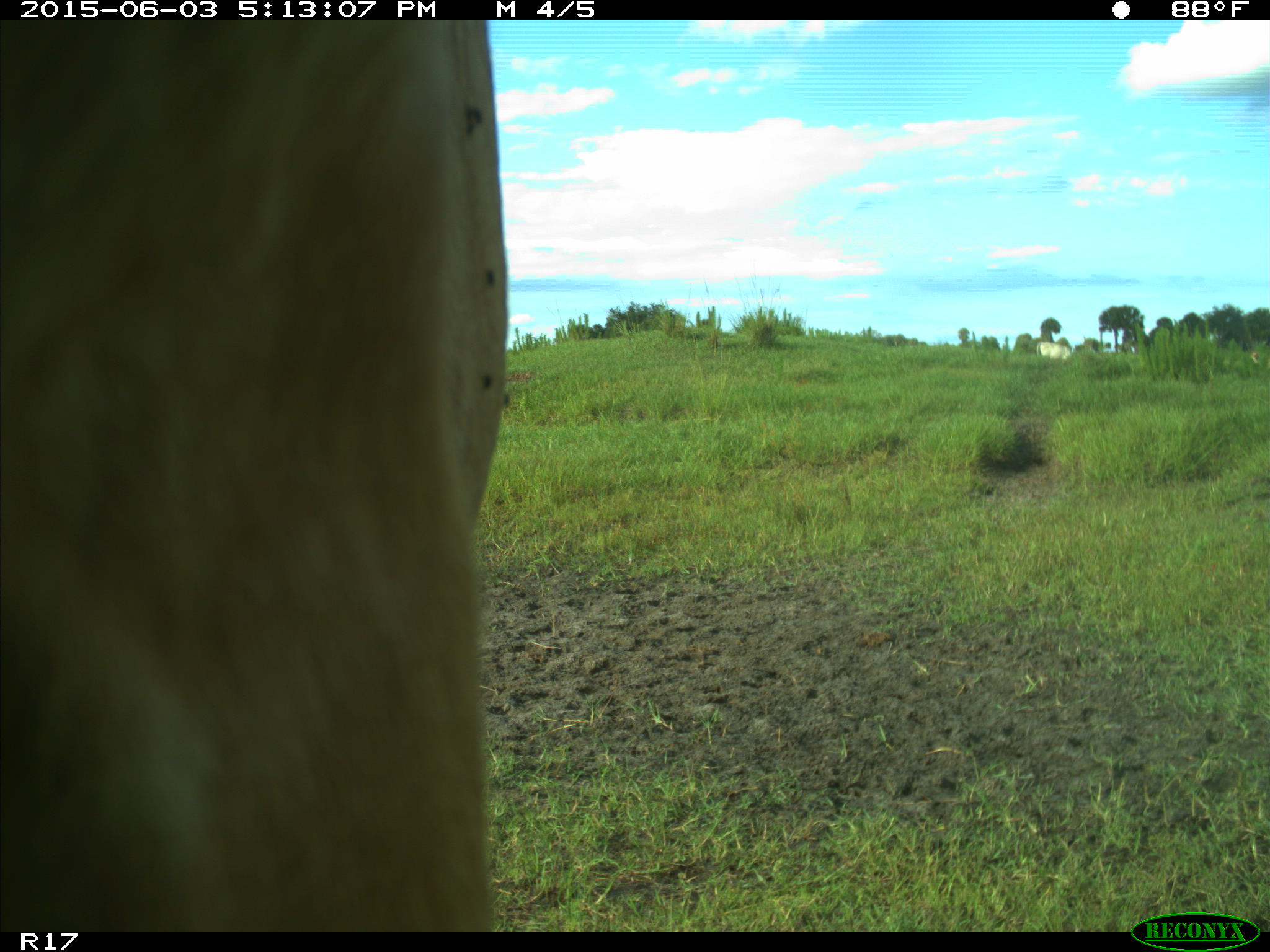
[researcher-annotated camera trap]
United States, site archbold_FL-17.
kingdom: Animalia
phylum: Chordata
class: Mammalia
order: Artiodactyla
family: Bovidae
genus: Bos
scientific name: Bos taurus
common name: domestic cow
Bos taurus (domestic cow).